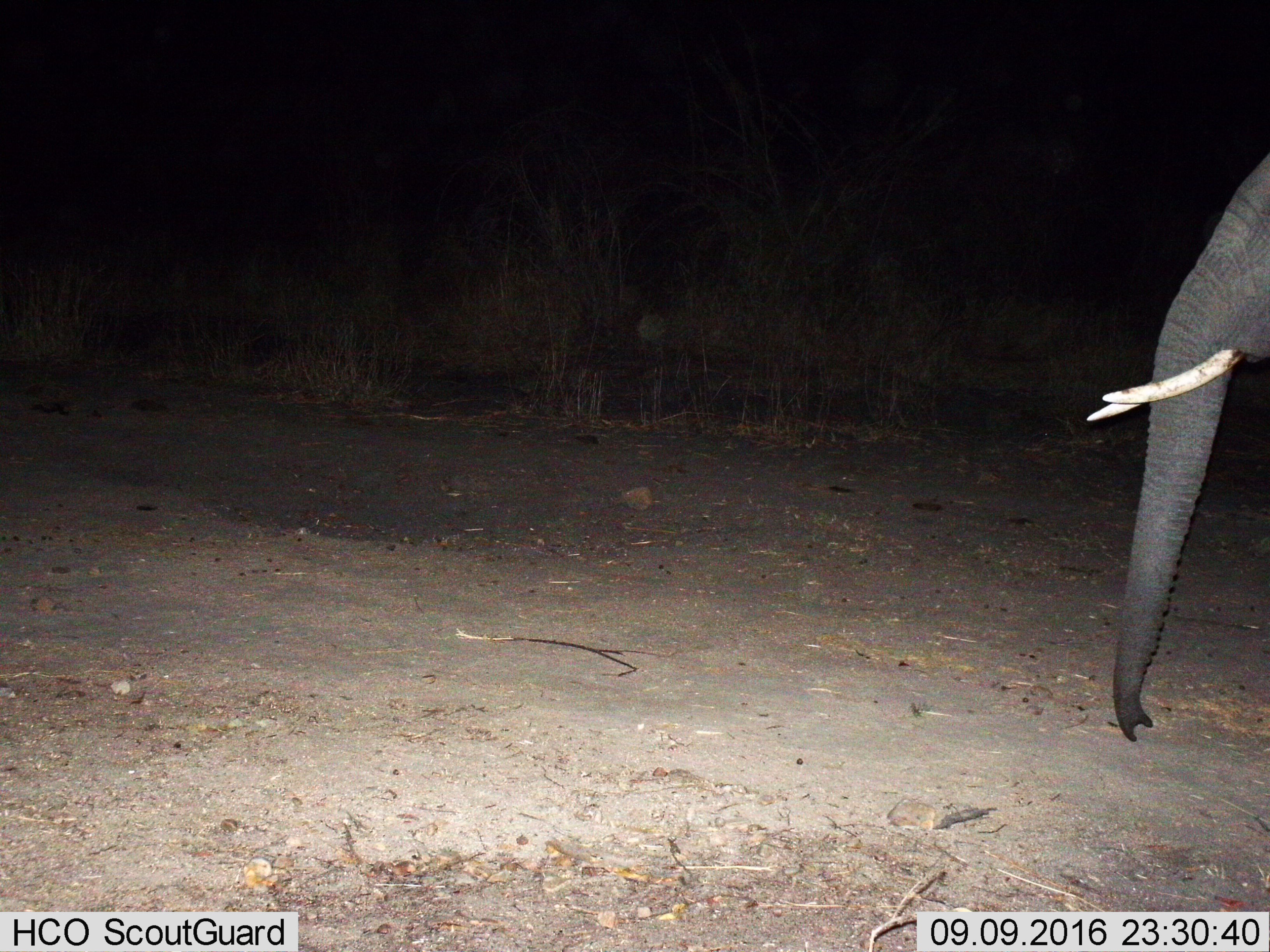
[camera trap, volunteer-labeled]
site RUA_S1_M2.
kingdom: Animalia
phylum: Chordata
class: Mammalia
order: Proboscidea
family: Elephantidae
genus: Loxodonta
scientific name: Loxodonta africana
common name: african bush elephant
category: elephant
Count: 1.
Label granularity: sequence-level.